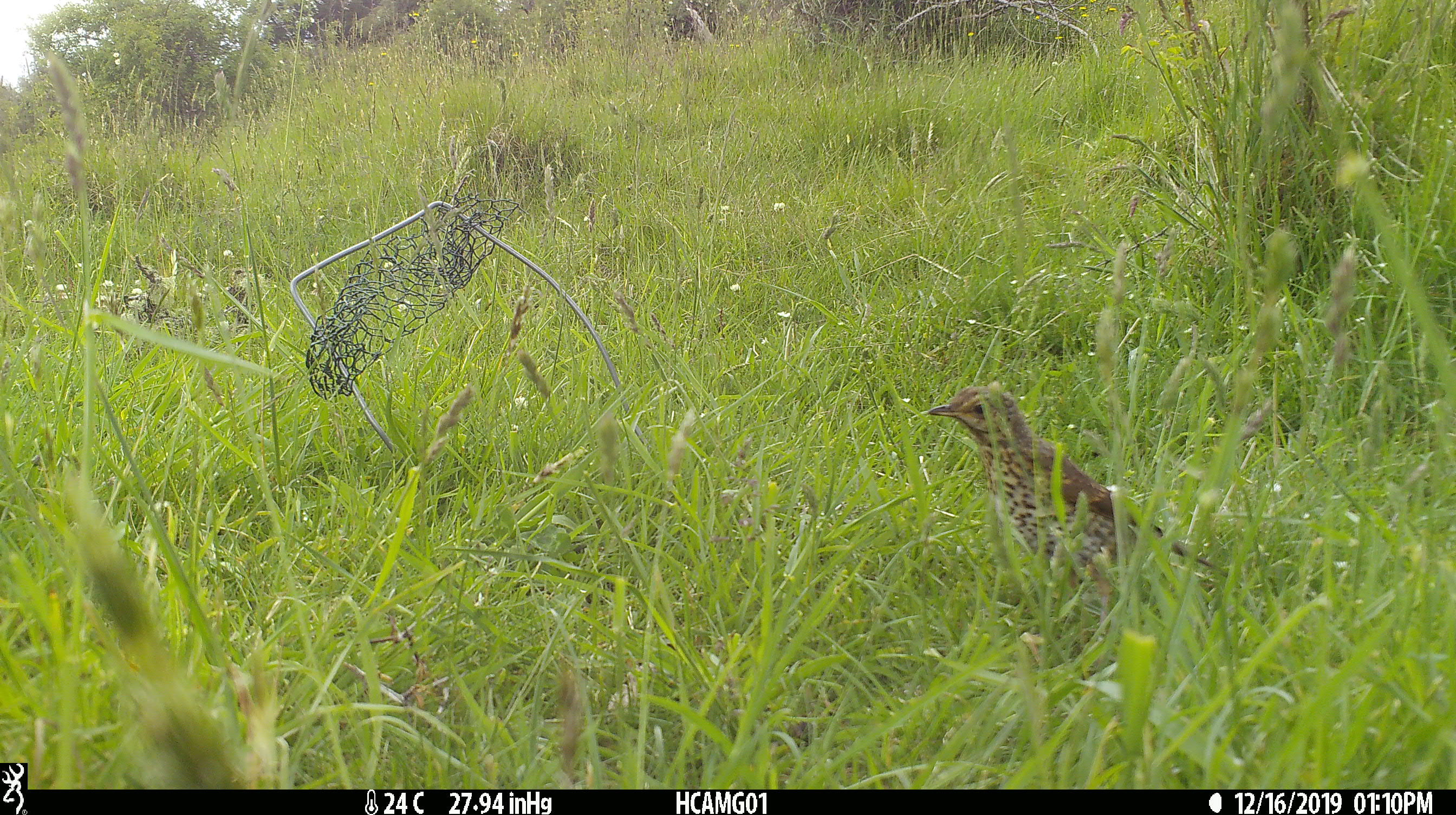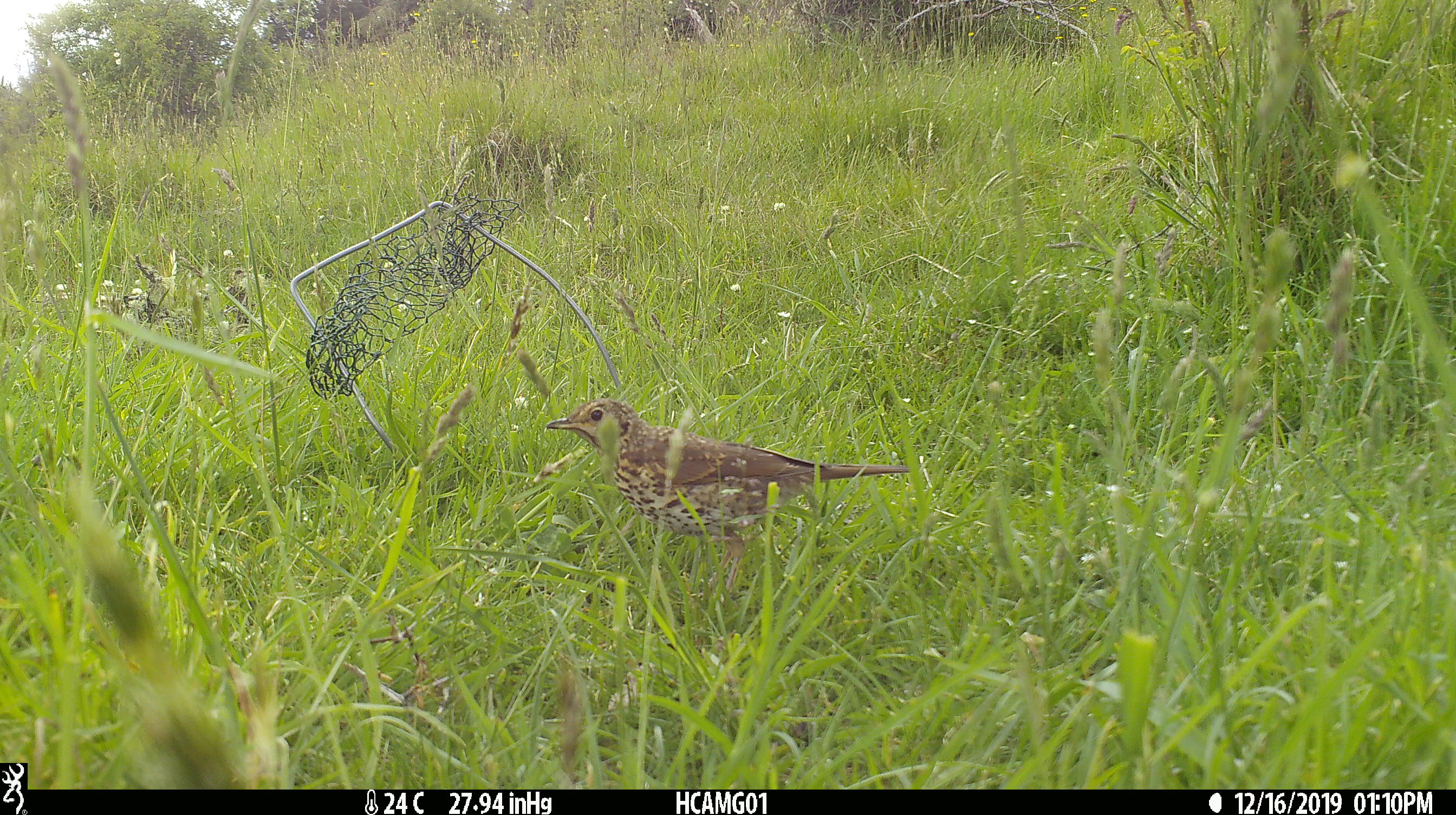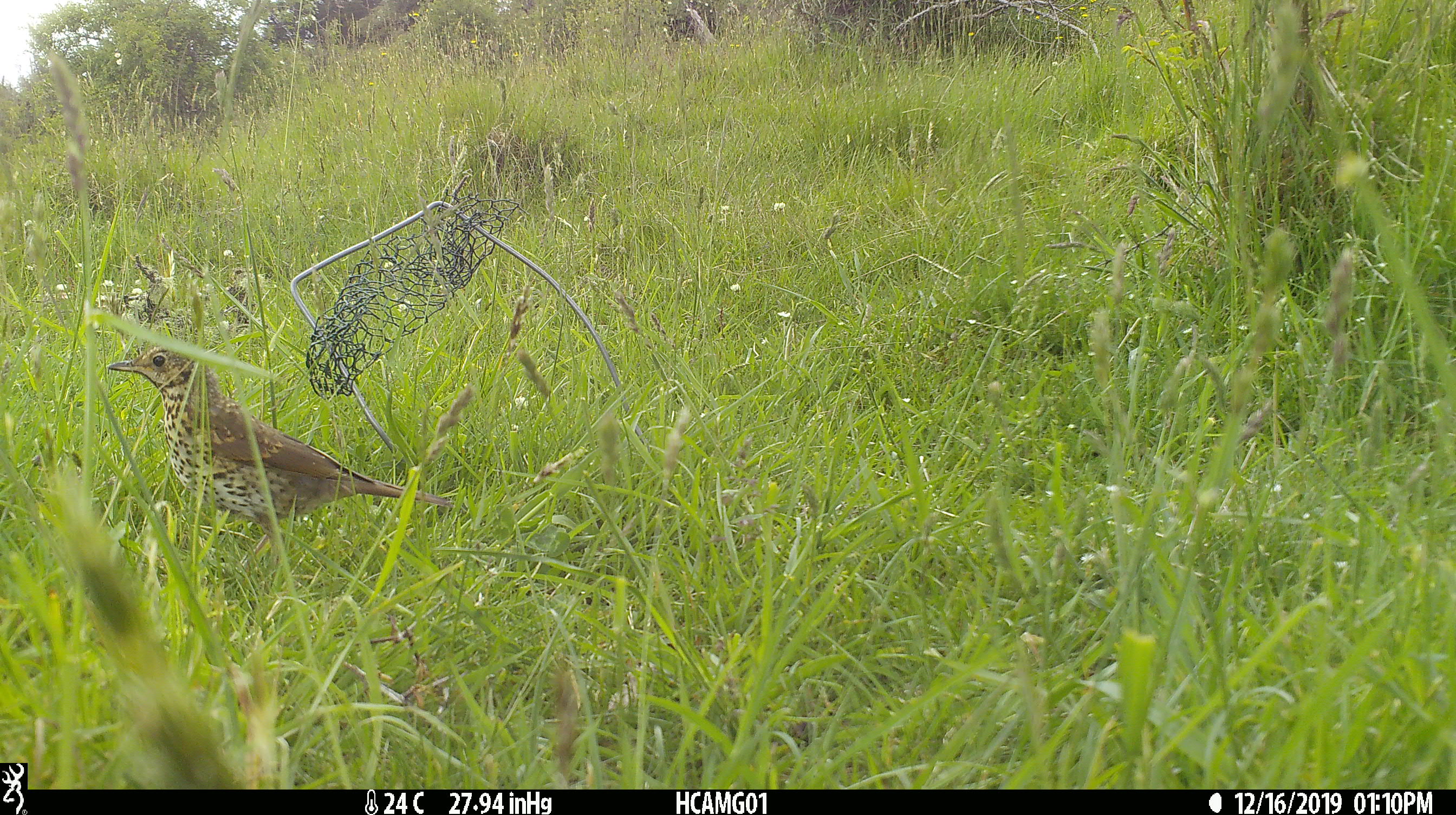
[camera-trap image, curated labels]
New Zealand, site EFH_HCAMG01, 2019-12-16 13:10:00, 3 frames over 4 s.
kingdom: Animalia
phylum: Chordata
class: Aves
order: Passeriformes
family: Turdidae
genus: Turdus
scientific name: Turdus philomelos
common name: song thrush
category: thrush